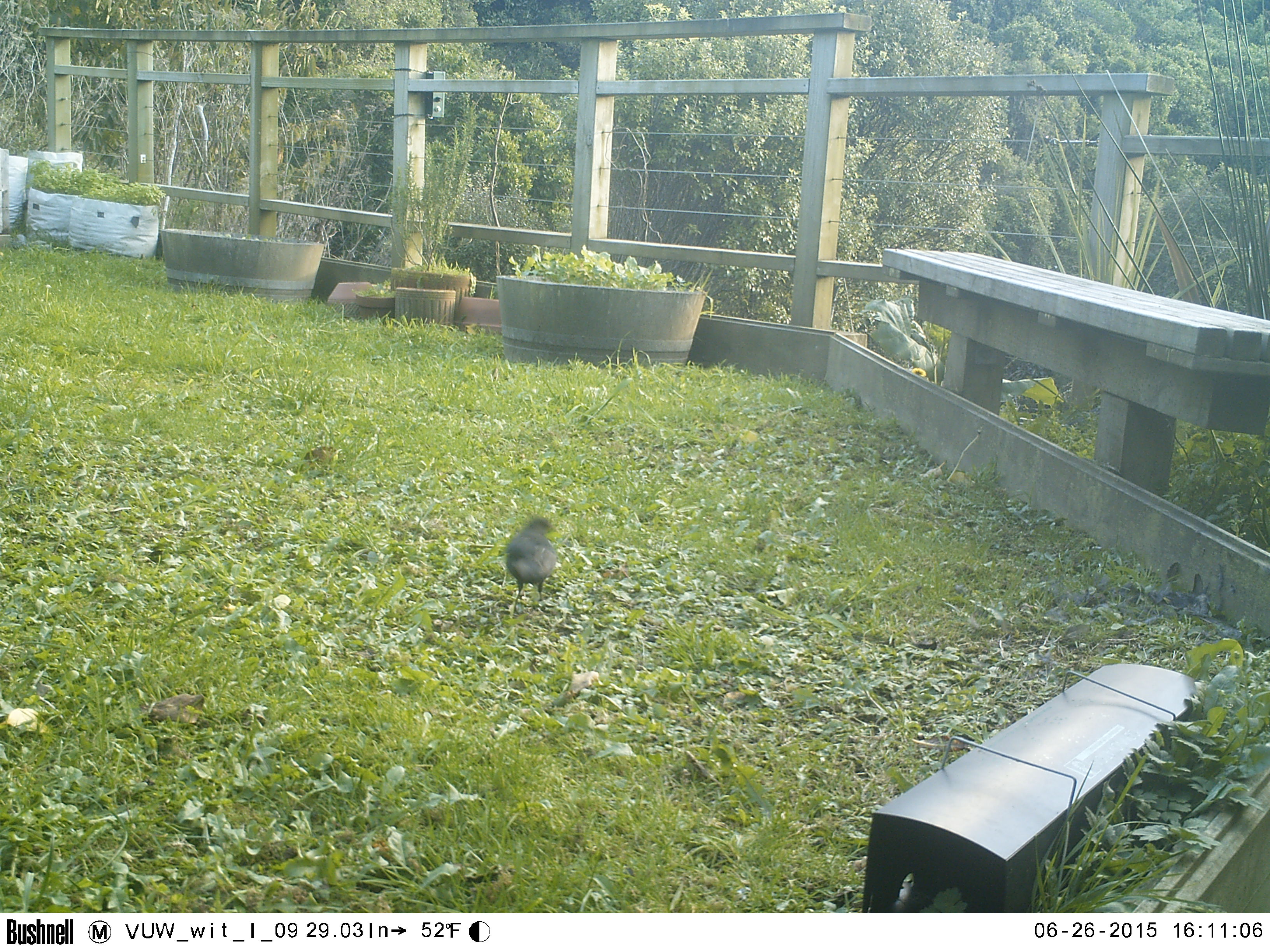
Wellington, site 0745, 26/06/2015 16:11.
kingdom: Animalia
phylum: Chordata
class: Aves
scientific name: Aves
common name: bird